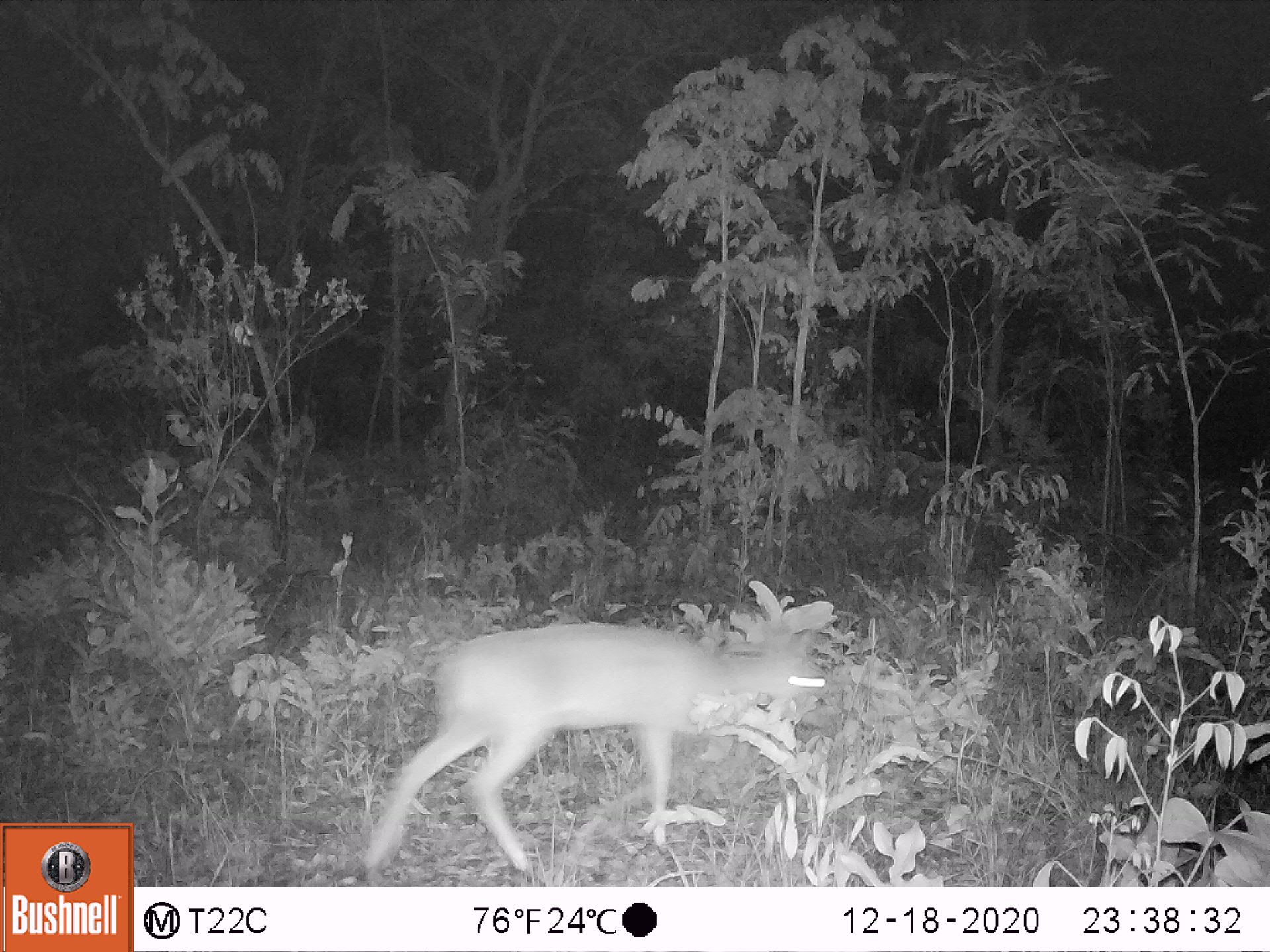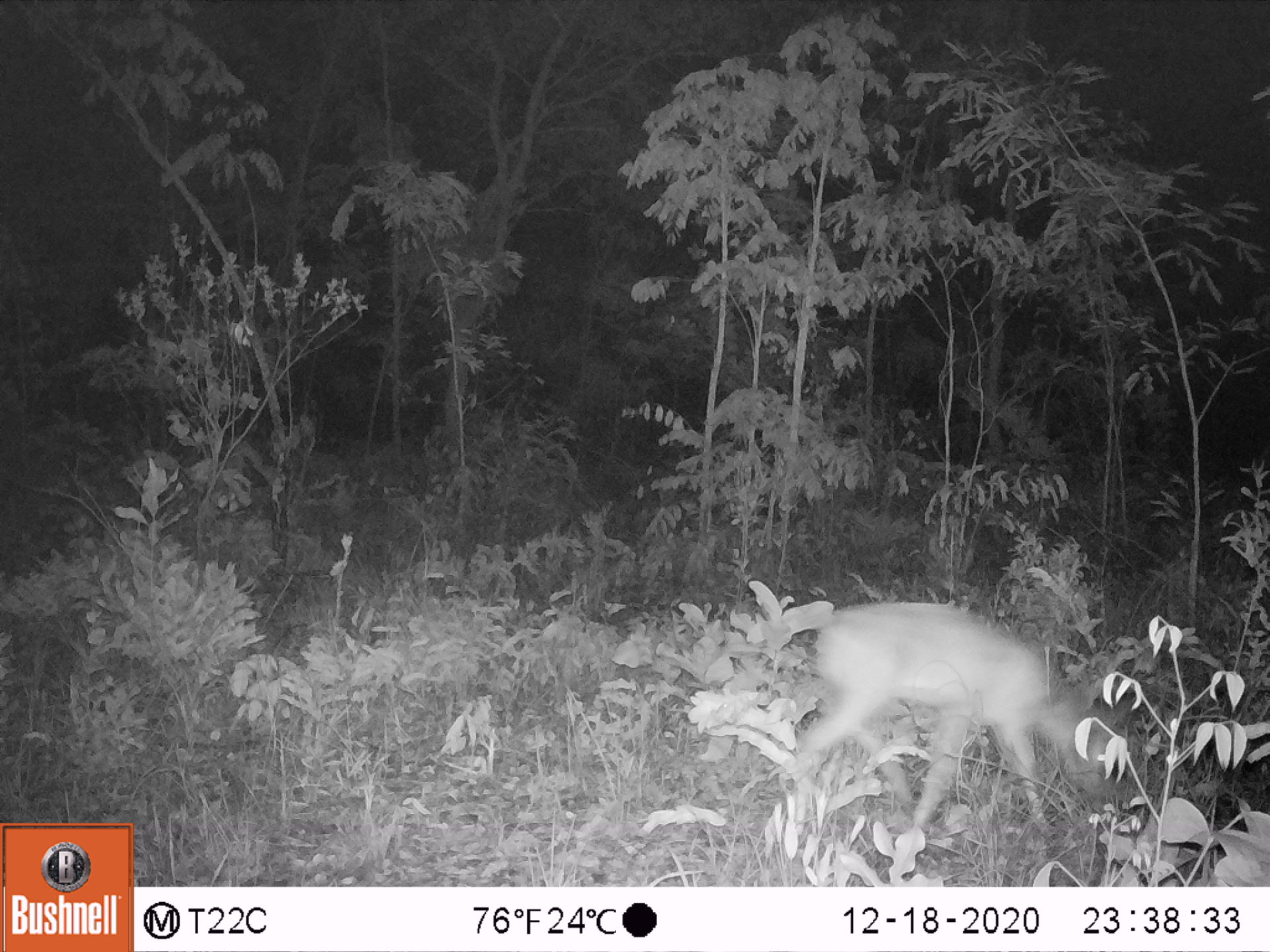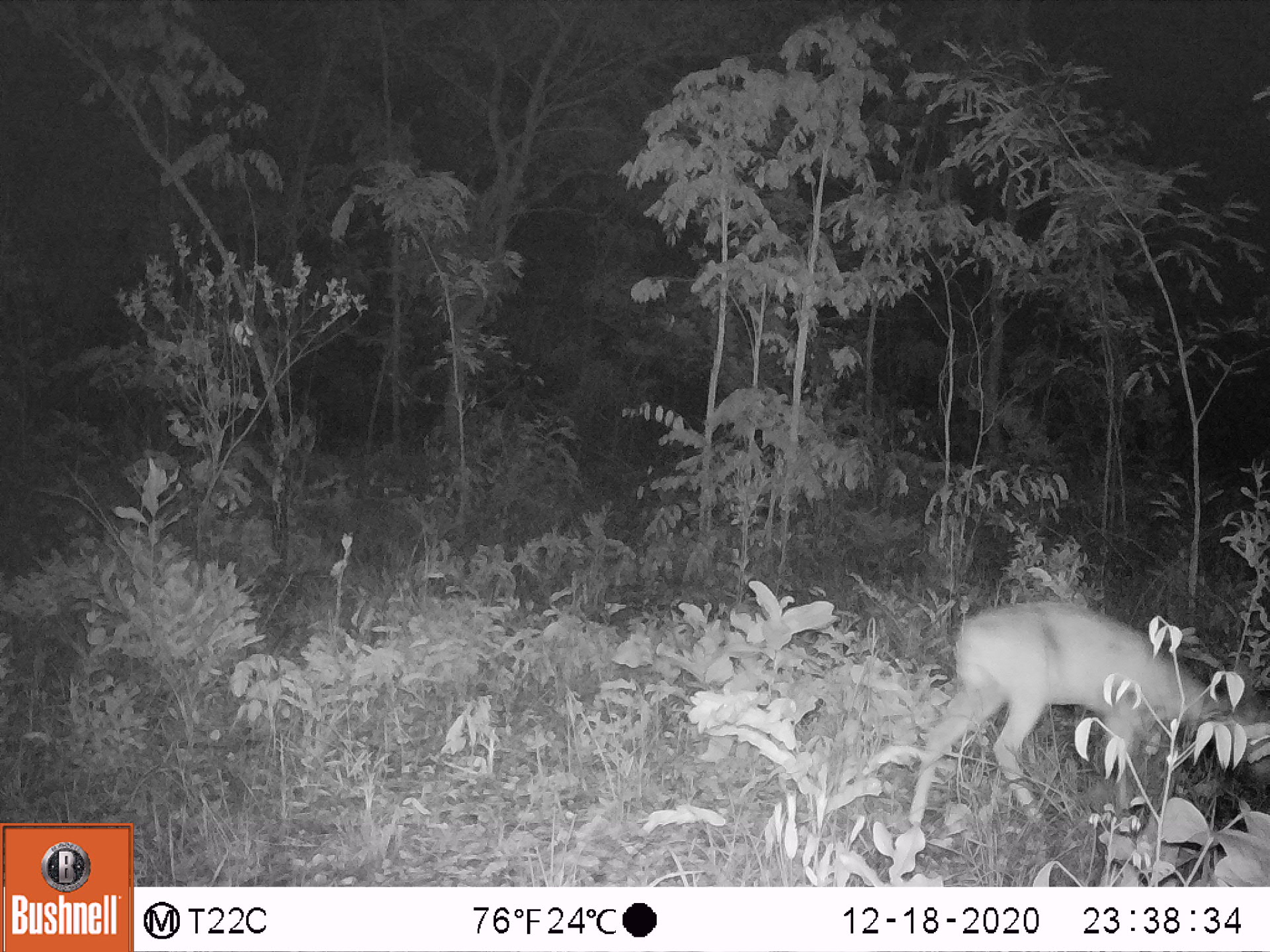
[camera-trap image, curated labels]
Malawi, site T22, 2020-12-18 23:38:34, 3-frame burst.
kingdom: Animalia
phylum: Chordata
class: Mammalia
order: Artiodactyla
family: Bovidae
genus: Sylvicapra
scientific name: Sylvicapra grimmia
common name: common duiker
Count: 1.